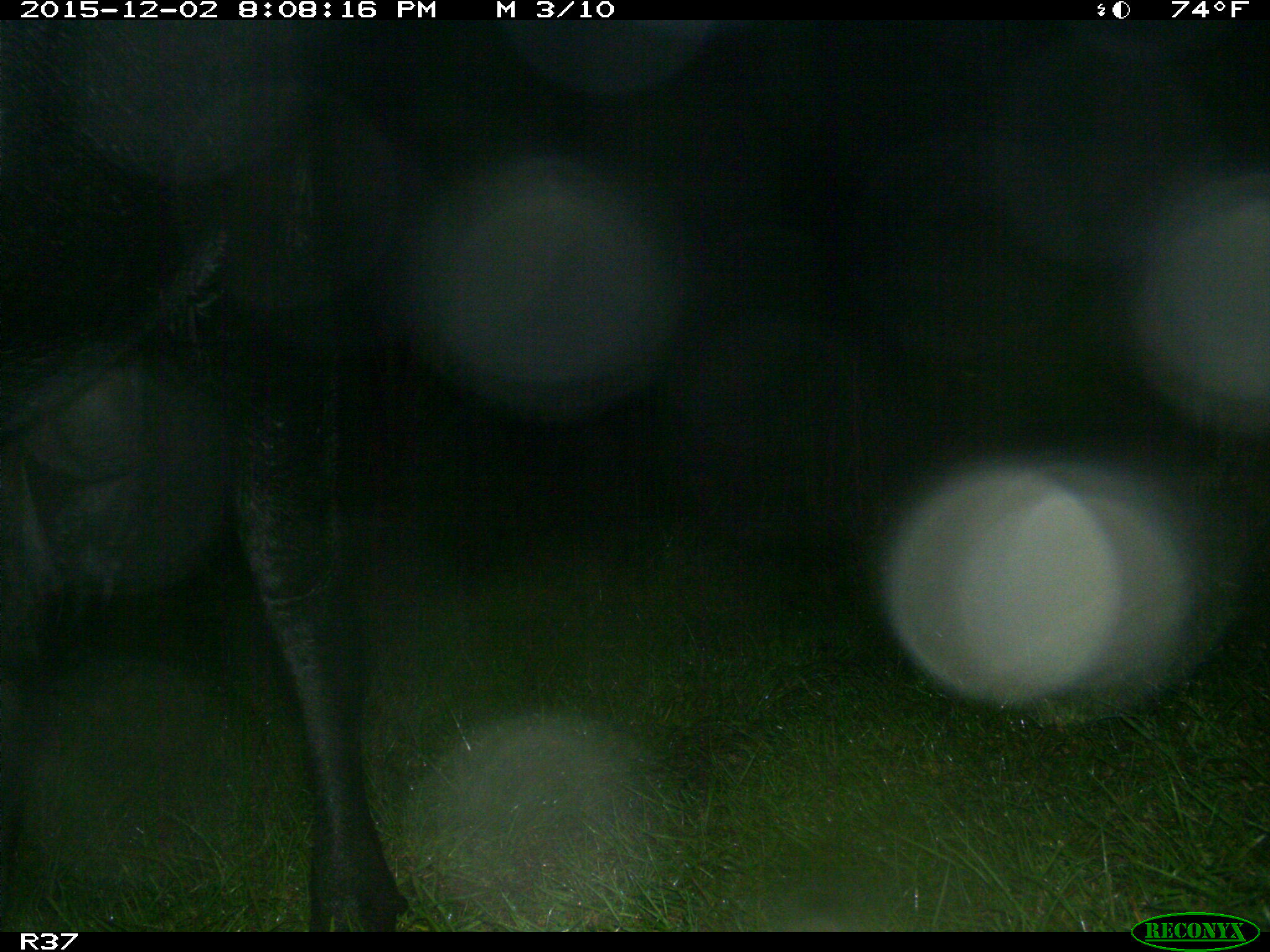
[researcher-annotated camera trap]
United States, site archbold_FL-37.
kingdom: Animalia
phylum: Chordata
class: Mammalia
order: Artiodactyla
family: Bovidae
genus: Bos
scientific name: Bos taurus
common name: domestic cow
Bos taurus (domestic cow).